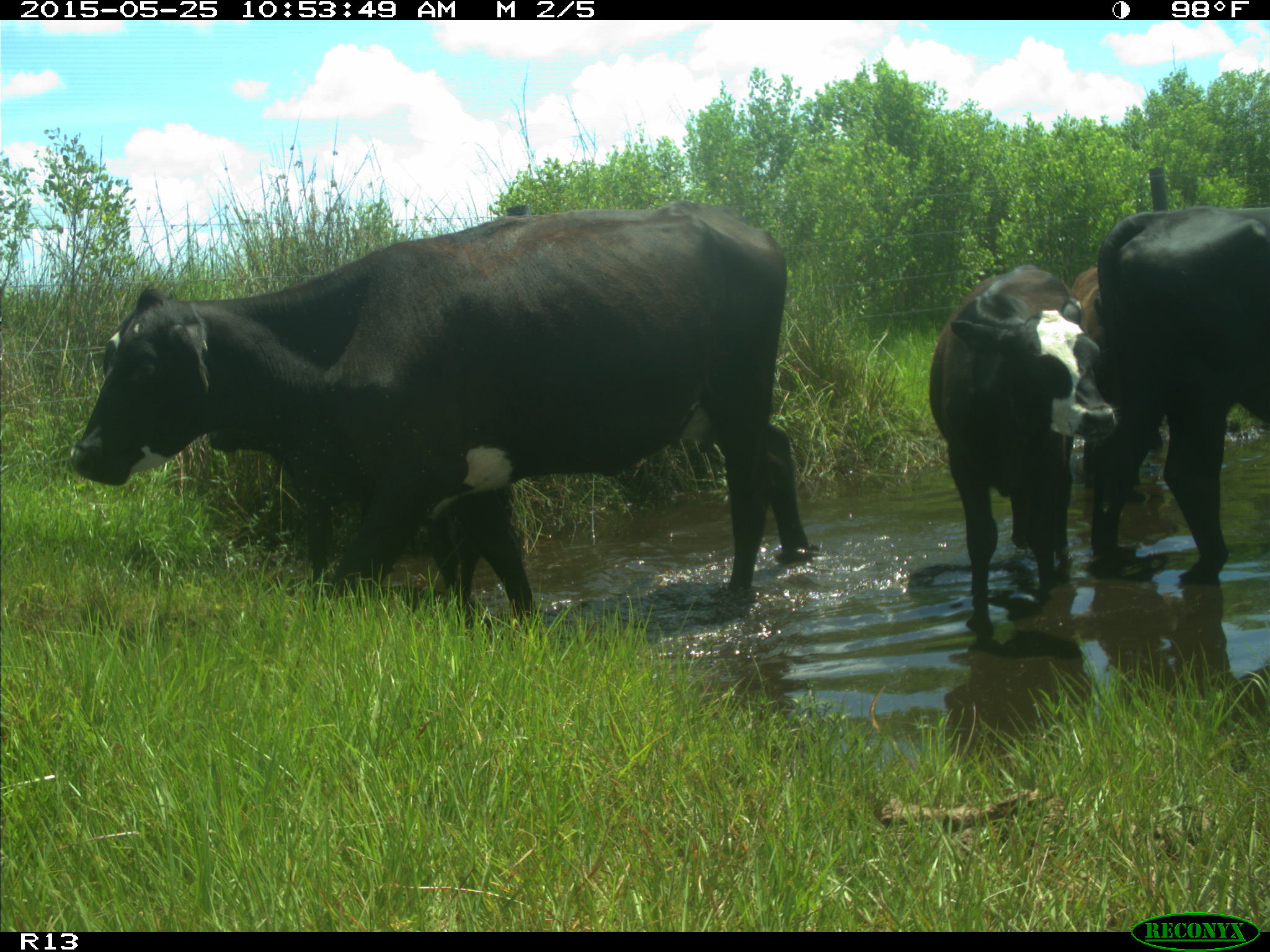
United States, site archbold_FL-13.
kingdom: Animalia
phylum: Chordata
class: Mammalia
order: Artiodactyla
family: Bovidae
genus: Bos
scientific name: Bos taurus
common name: domestic cow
Bos taurus (domestic cow).